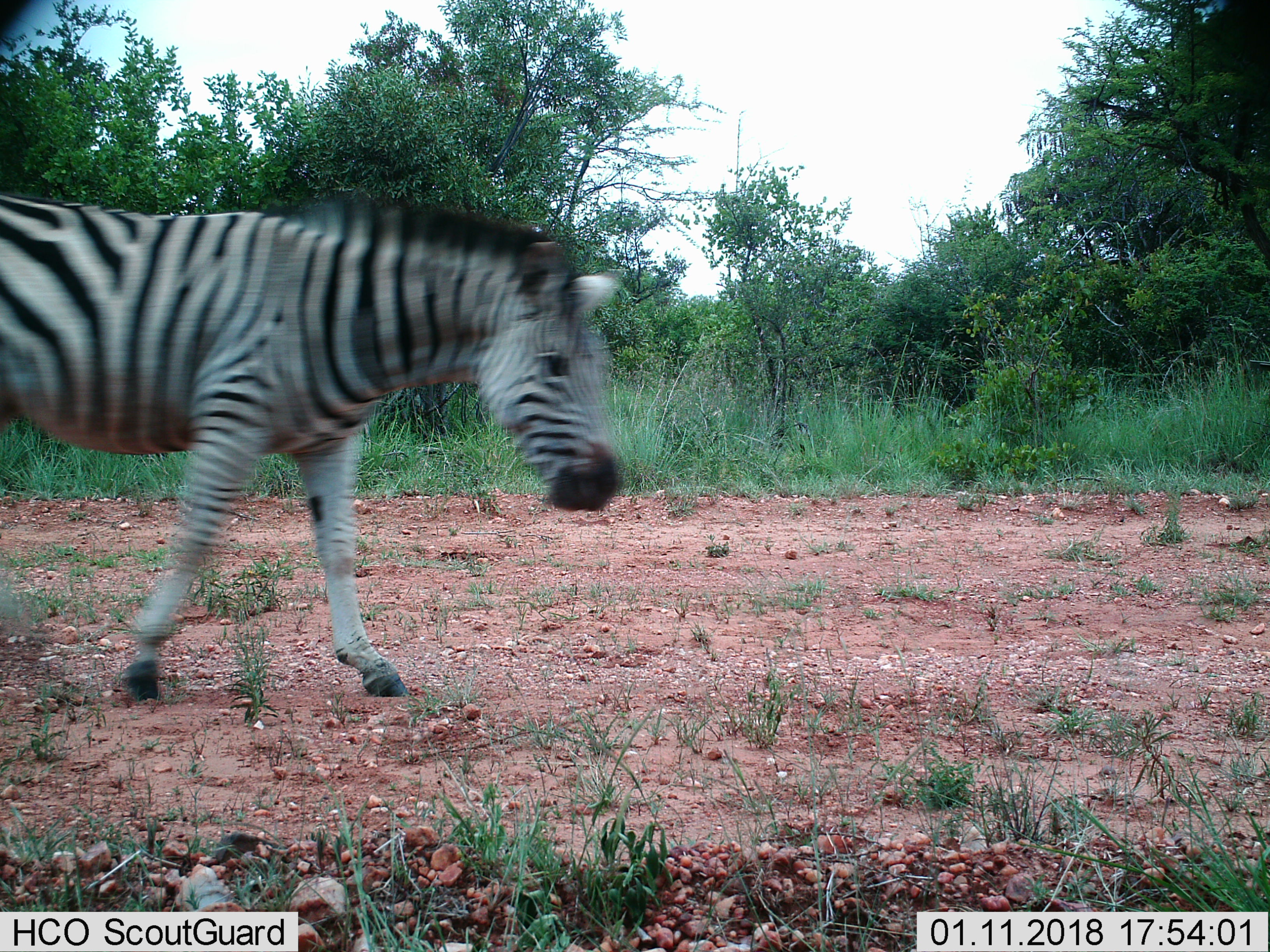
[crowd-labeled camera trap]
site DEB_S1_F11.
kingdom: Animalia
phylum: Chordata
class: Mammalia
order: Perissodactyla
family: Equidae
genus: Equus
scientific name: Equus quagga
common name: plains zebra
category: zebraplains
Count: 1.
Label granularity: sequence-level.